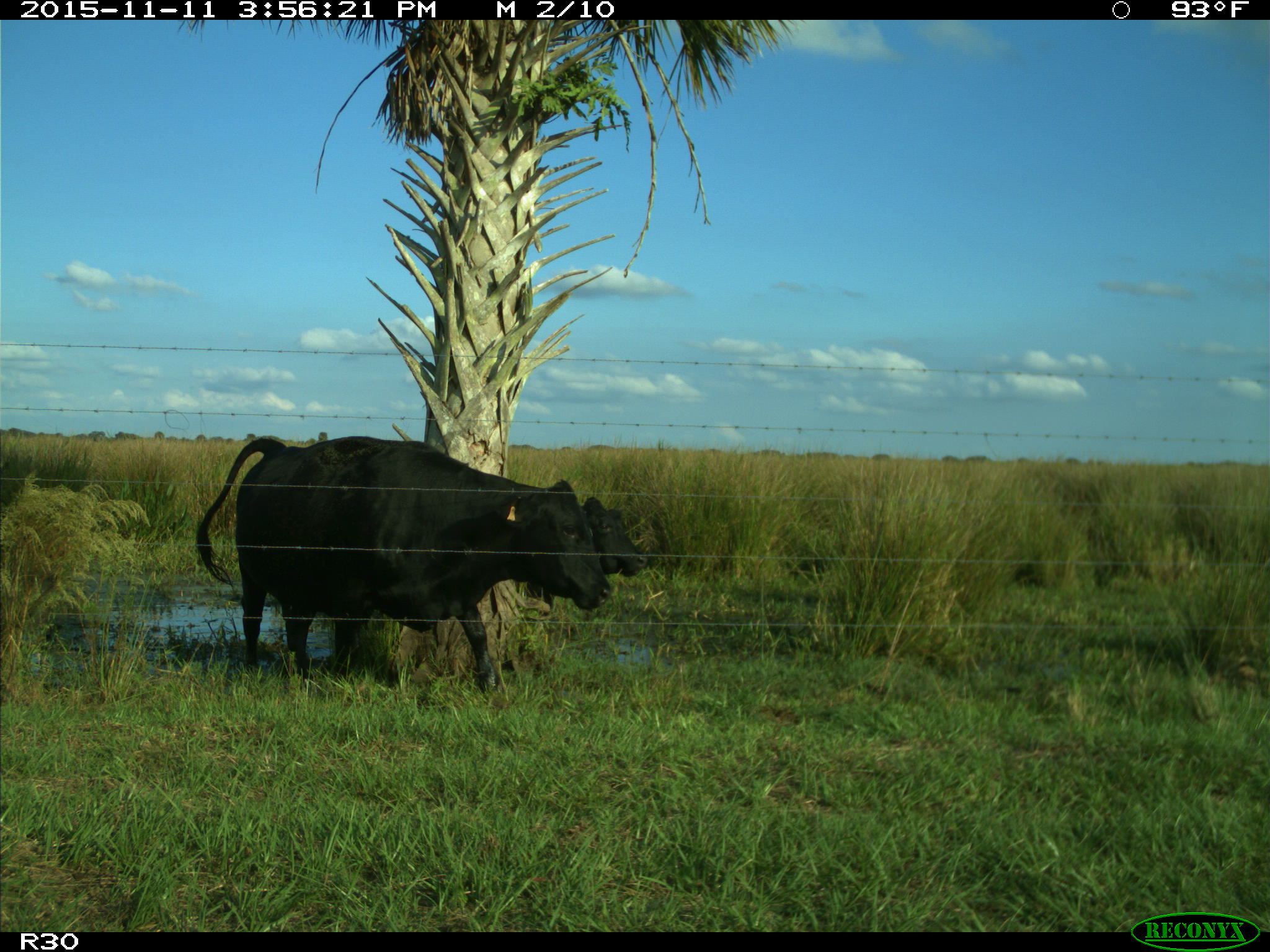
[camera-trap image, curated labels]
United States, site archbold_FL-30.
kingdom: Animalia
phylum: Chordata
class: Mammalia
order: Artiodactyla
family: Bovidae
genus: Bos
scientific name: Bos taurus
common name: domestic cow